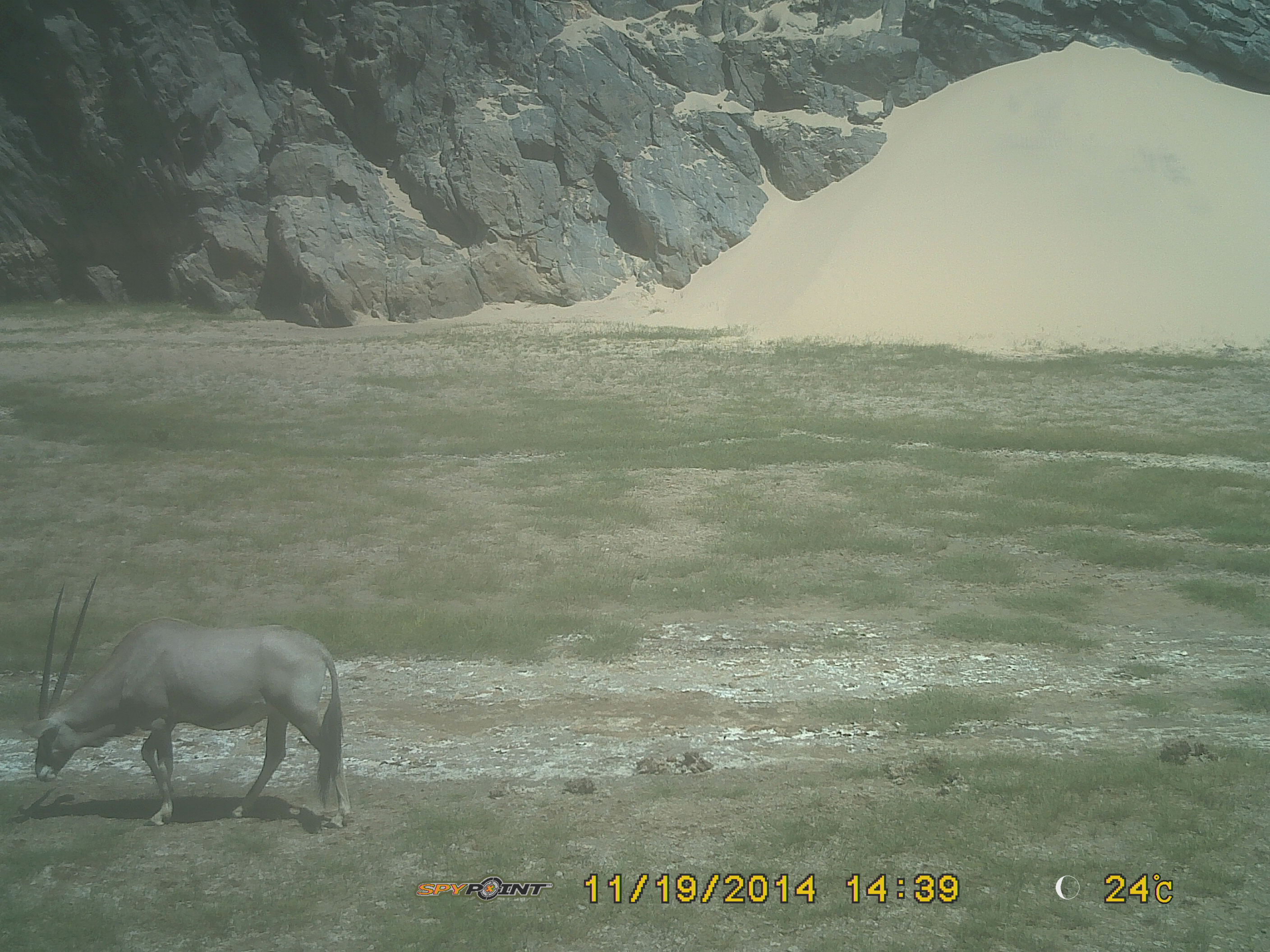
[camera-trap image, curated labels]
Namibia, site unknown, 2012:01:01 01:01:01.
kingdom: Animalia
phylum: Chordata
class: Mammalia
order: Artiodactyla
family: Bovidae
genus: Oryx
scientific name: Oryx gazella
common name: gemsbok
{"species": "Oryx gazella (gemsbok)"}